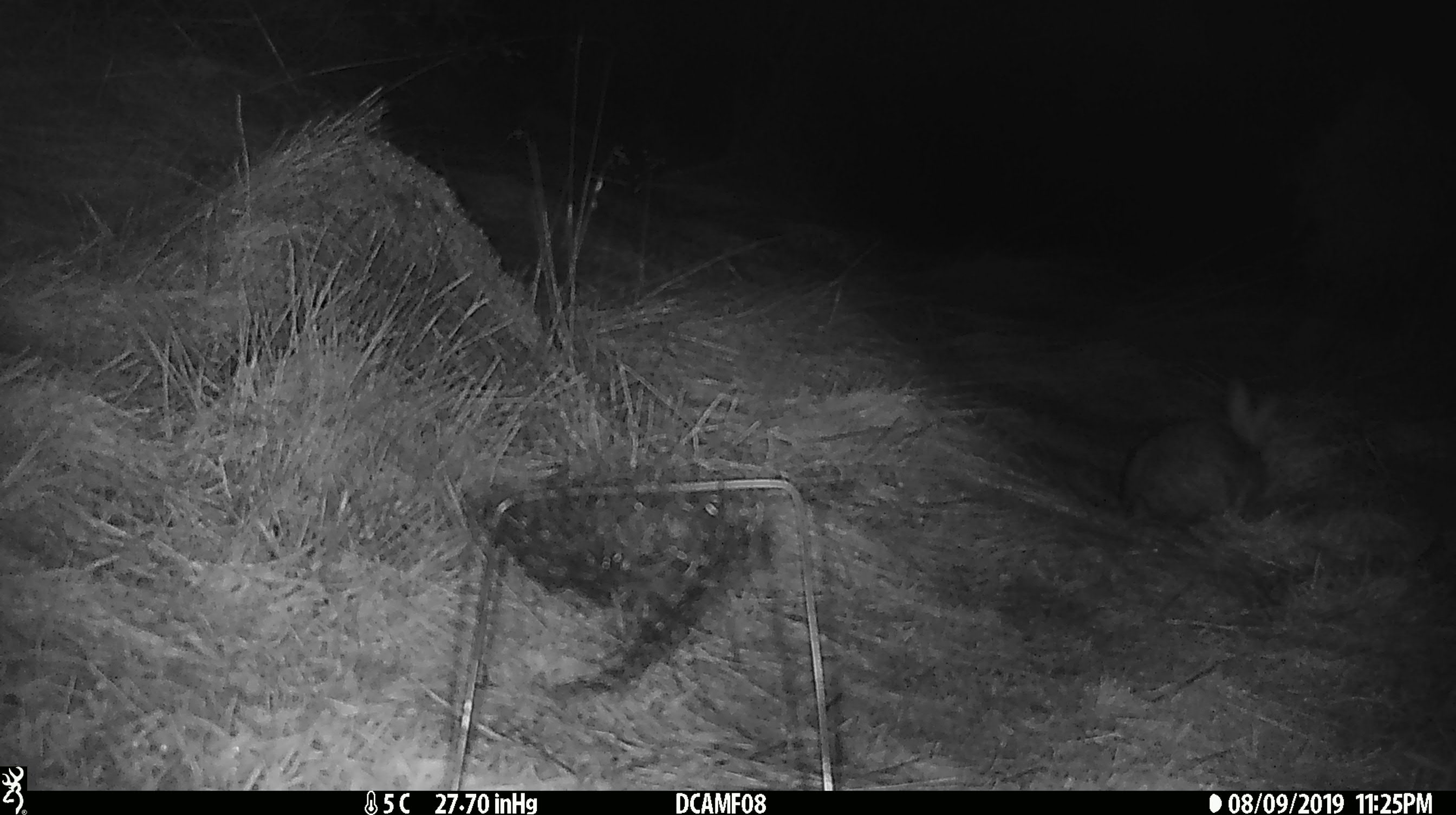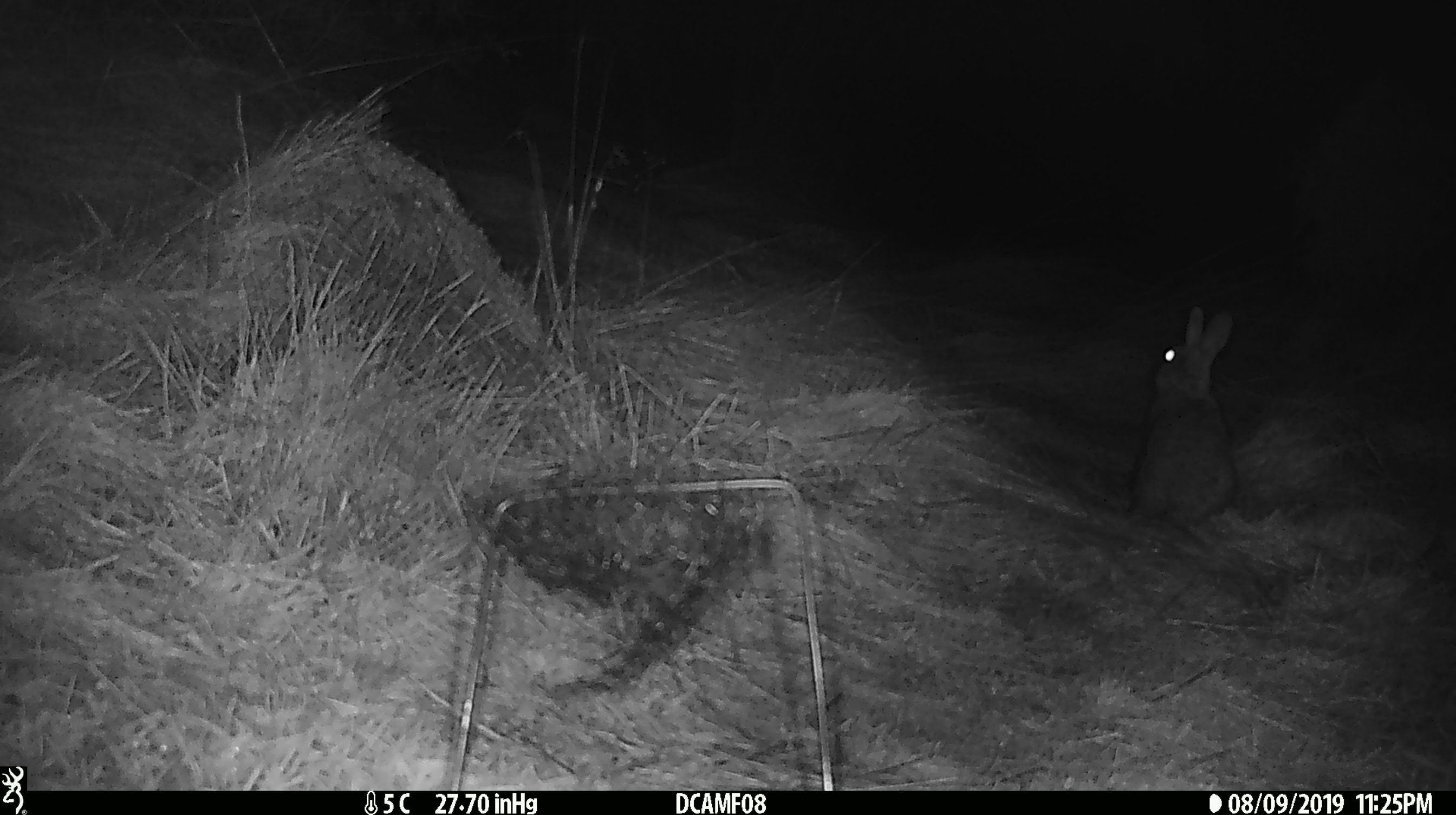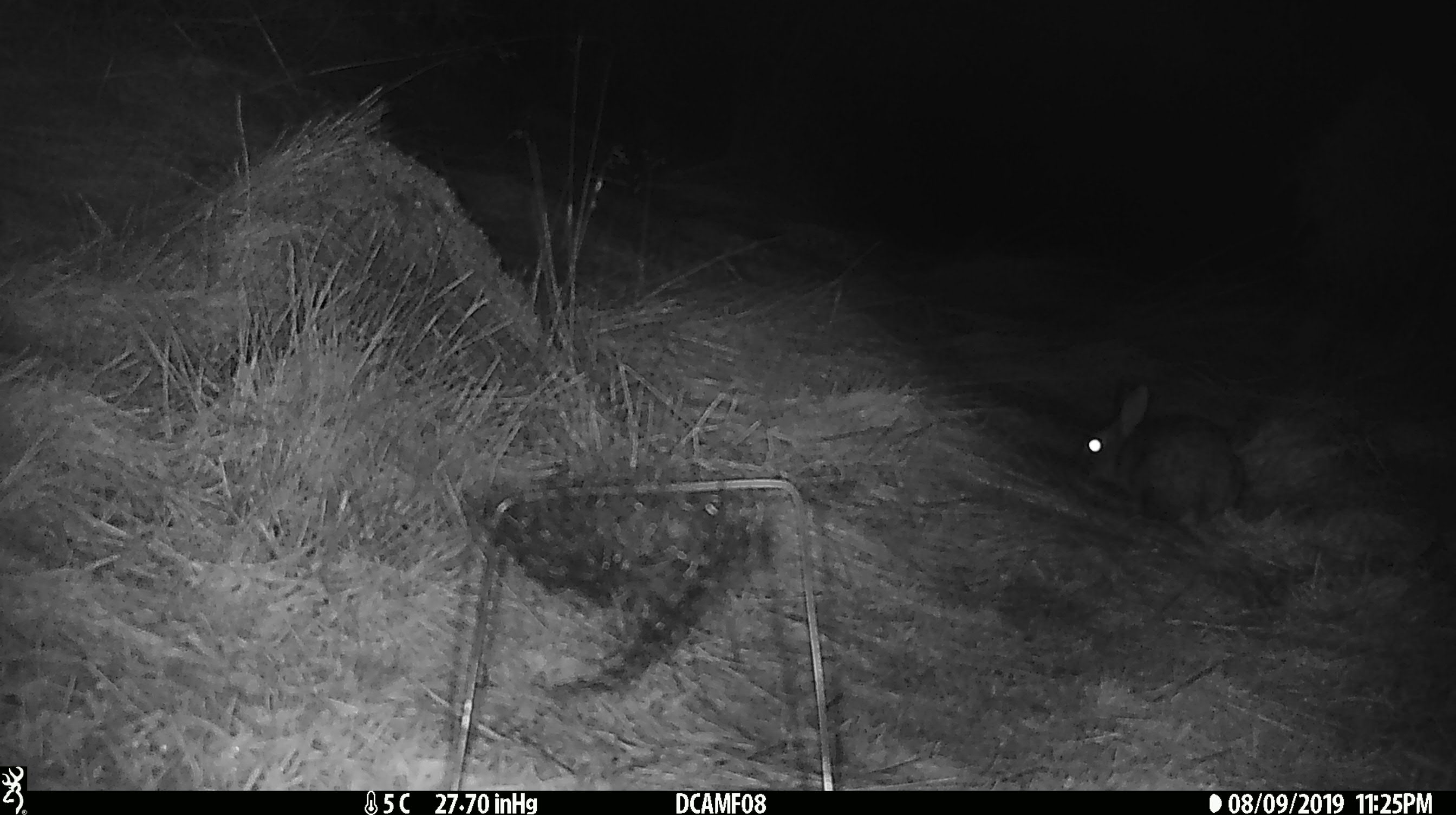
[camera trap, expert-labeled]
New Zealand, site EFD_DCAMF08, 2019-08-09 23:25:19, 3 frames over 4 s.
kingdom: Animalia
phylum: Chordata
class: Mammalia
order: Lagomorpha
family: Leporidae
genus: Oryctolagus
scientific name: Oryctolagus cuniculus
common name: european rabbit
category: rabbit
Rabbit (european rabbit) (Oryctolagus cuniculus).